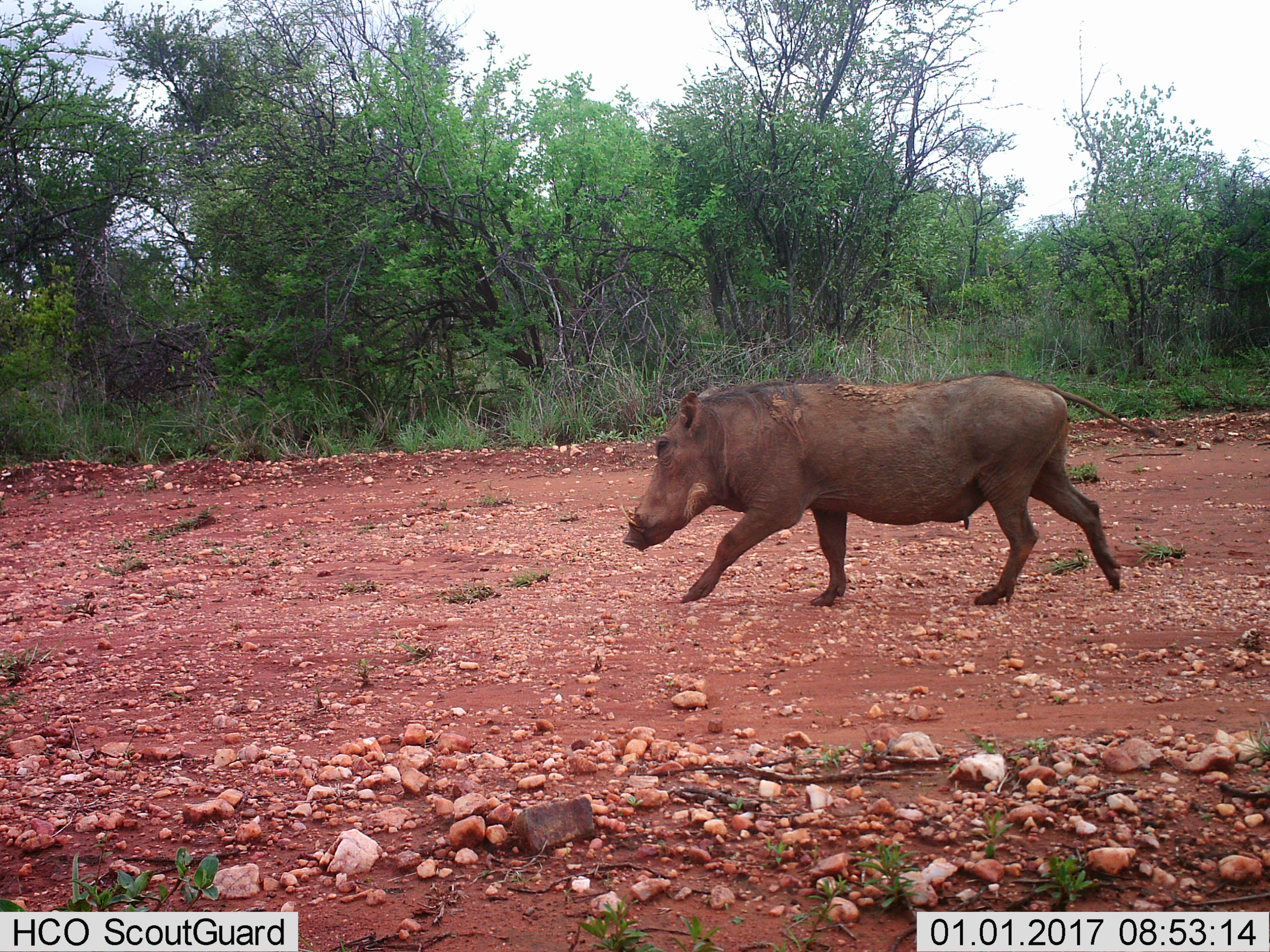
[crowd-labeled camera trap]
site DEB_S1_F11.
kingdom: Animalia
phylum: Chordata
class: Mammalia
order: Artiodactyla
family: Suidae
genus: Phacochoerus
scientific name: Phacochoerus africanus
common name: warthog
Warthog (Phacochoerus africanus), count 1. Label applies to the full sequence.